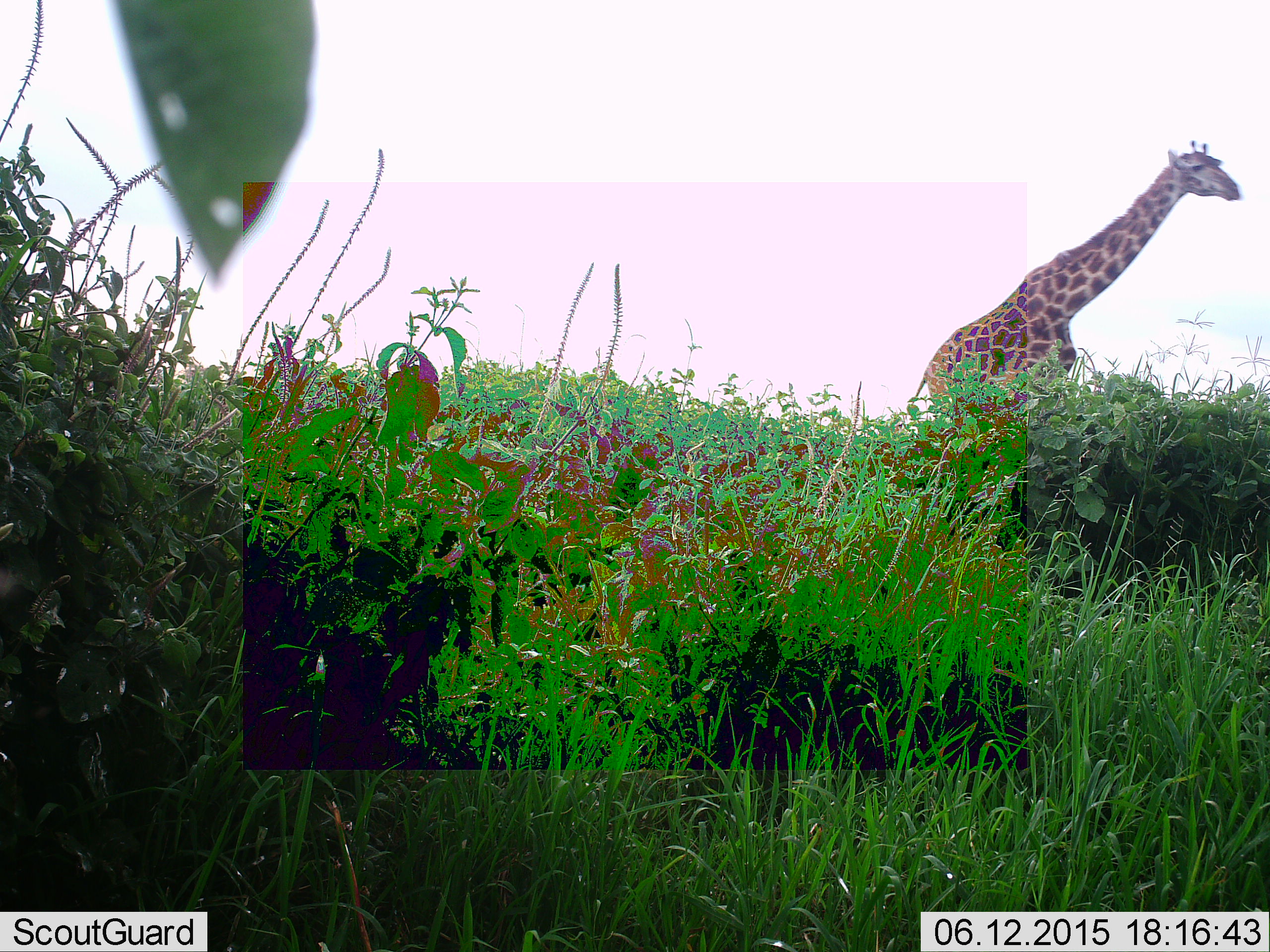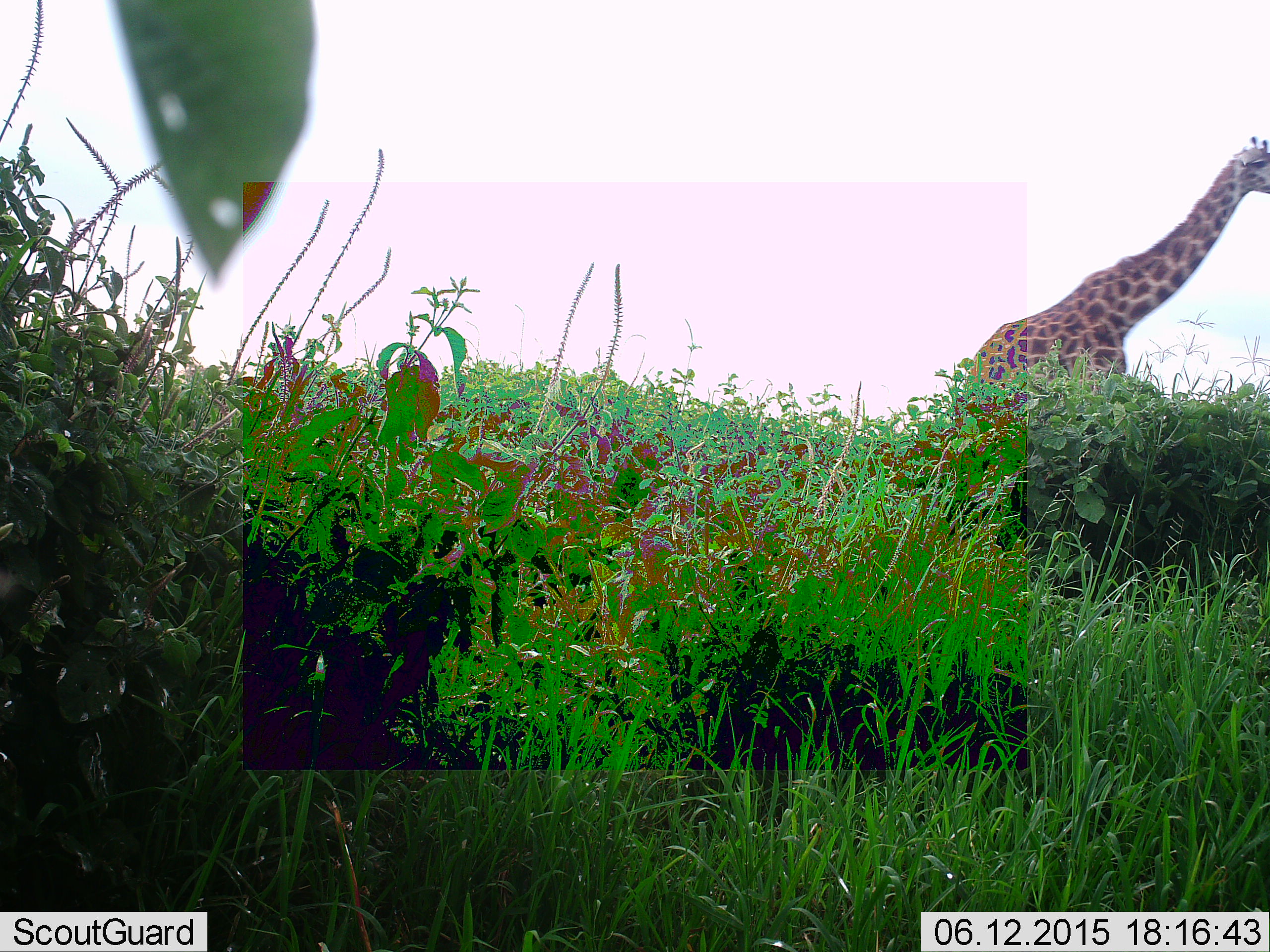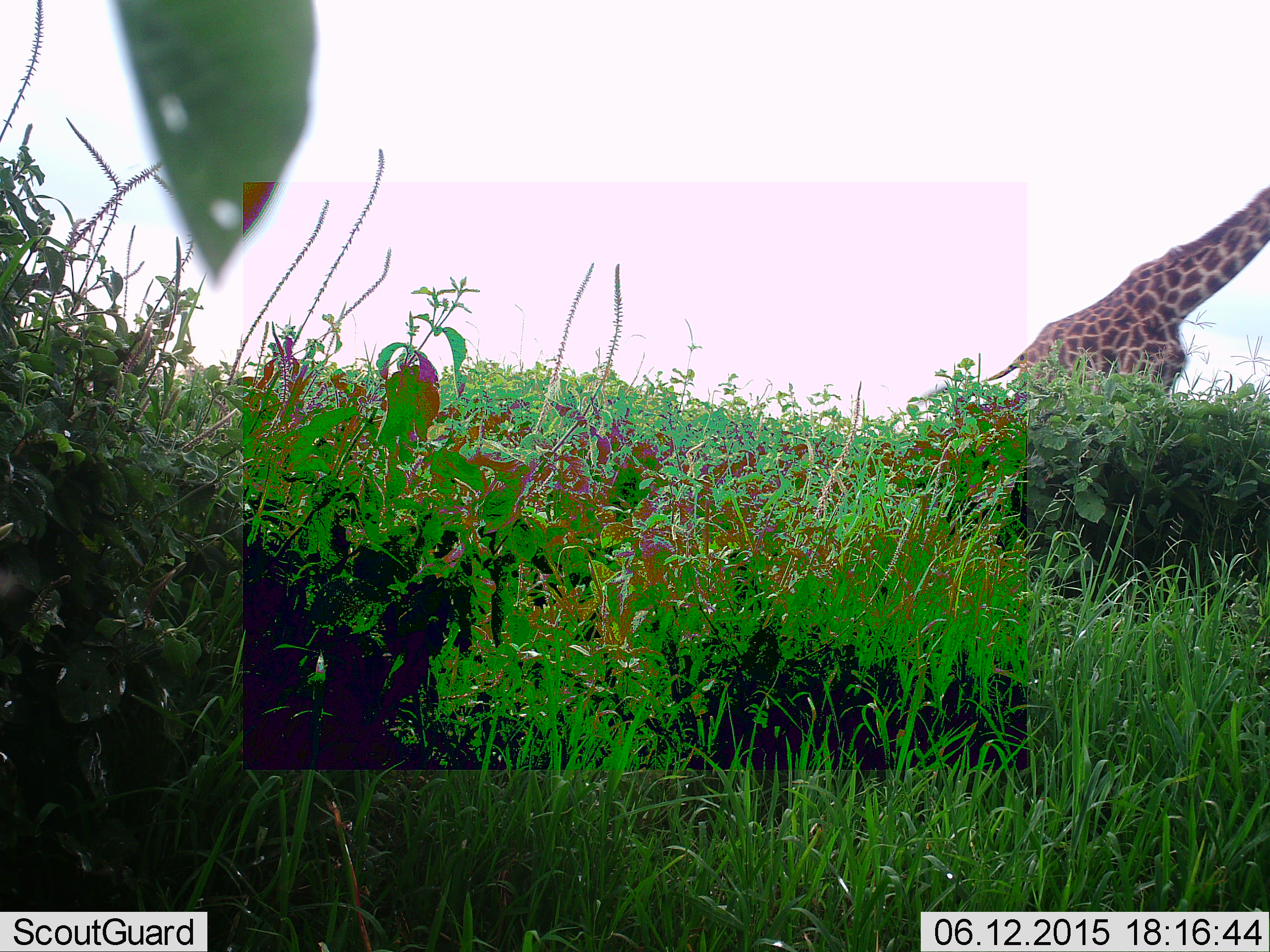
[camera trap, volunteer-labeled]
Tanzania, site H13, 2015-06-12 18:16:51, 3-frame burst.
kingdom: Animalia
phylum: Chordata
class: Mammalia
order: Artiodactyla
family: Giraffidae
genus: Giraffa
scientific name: Giraffa camelopardalis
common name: giraffe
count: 1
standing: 0%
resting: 0%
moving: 100%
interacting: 0%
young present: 0%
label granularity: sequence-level